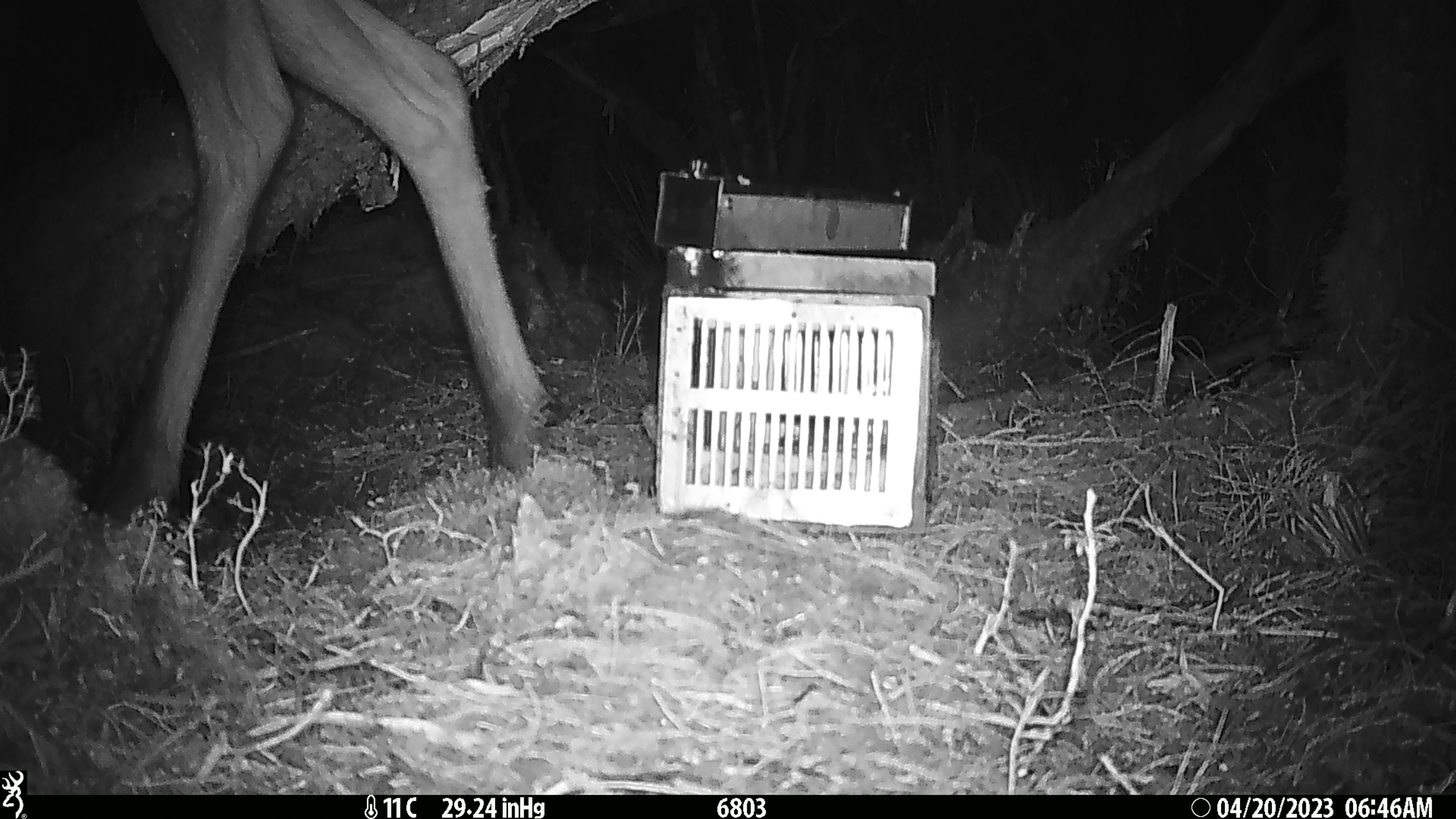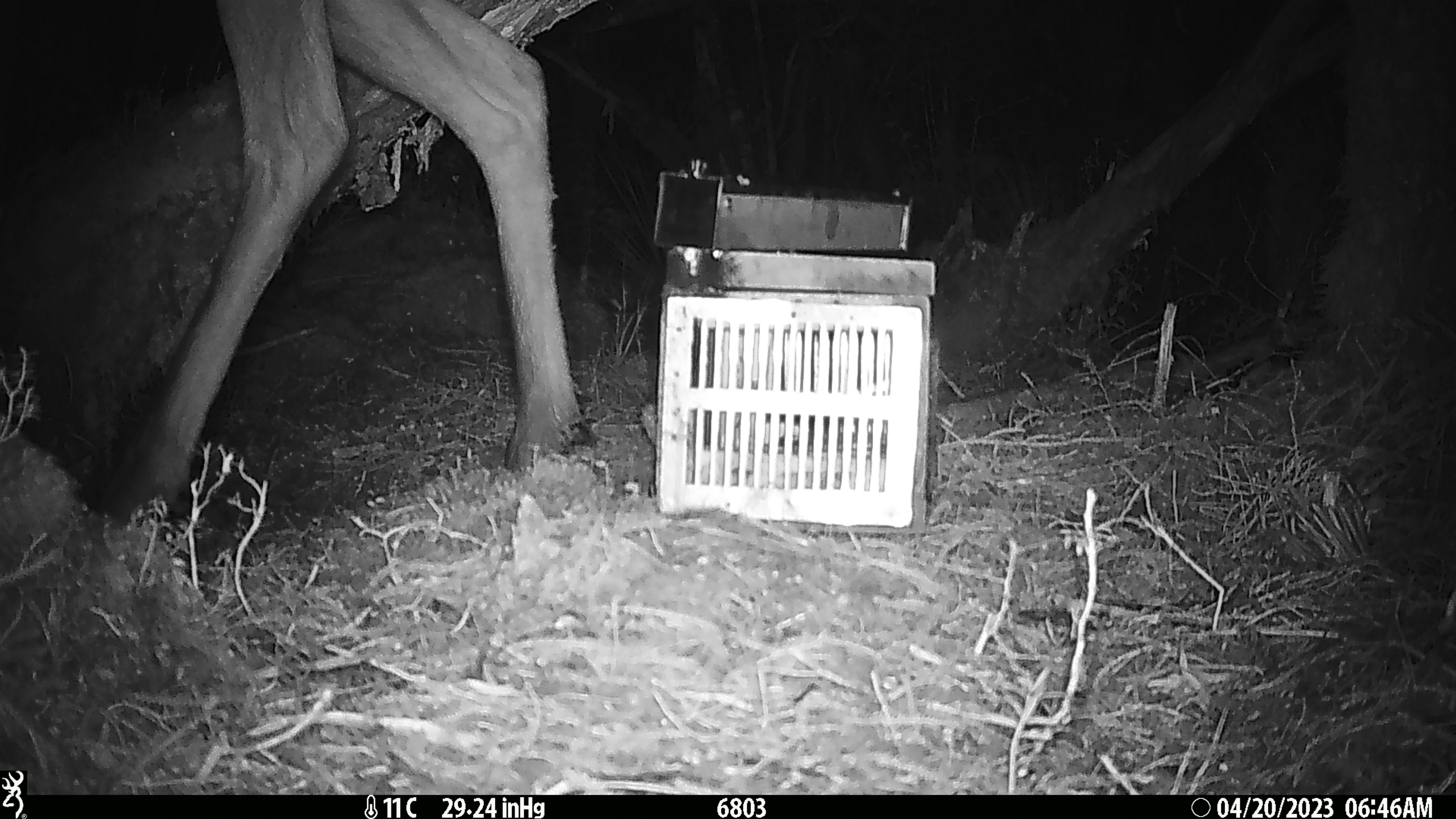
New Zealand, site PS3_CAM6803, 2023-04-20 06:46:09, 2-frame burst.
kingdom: Animalia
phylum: Chordata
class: Mammalia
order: Artiodactyla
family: Cervidae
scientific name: Cervidae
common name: deer